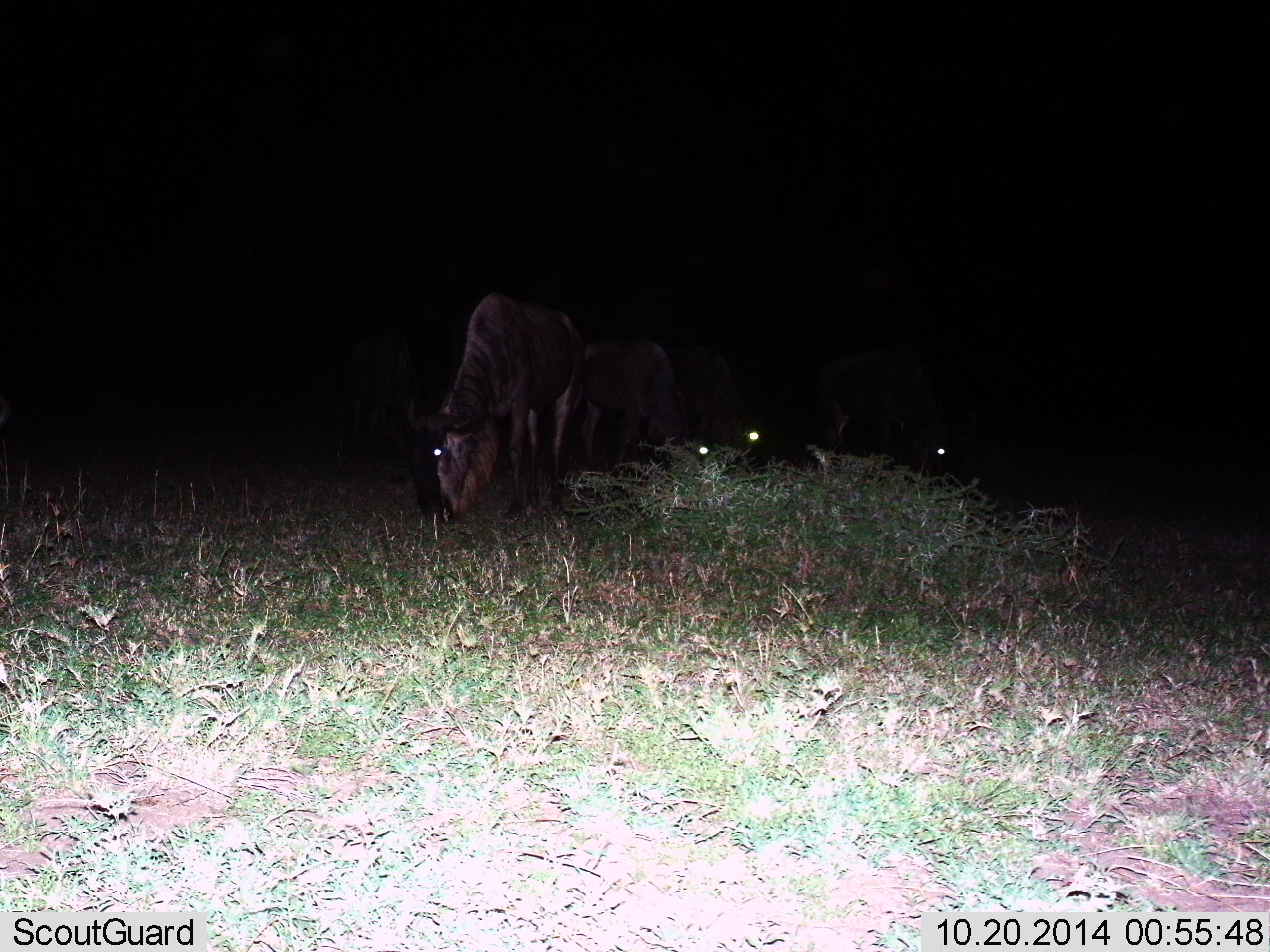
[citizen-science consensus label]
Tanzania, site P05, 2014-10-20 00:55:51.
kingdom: Animalia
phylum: Chordata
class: Mammalia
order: Artiodactyla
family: Bovidae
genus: Connochaetes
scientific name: Connochaetes taurinus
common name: blue wildebeest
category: wildebeest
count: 4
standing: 30%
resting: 0%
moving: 10%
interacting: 0%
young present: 0%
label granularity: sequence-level